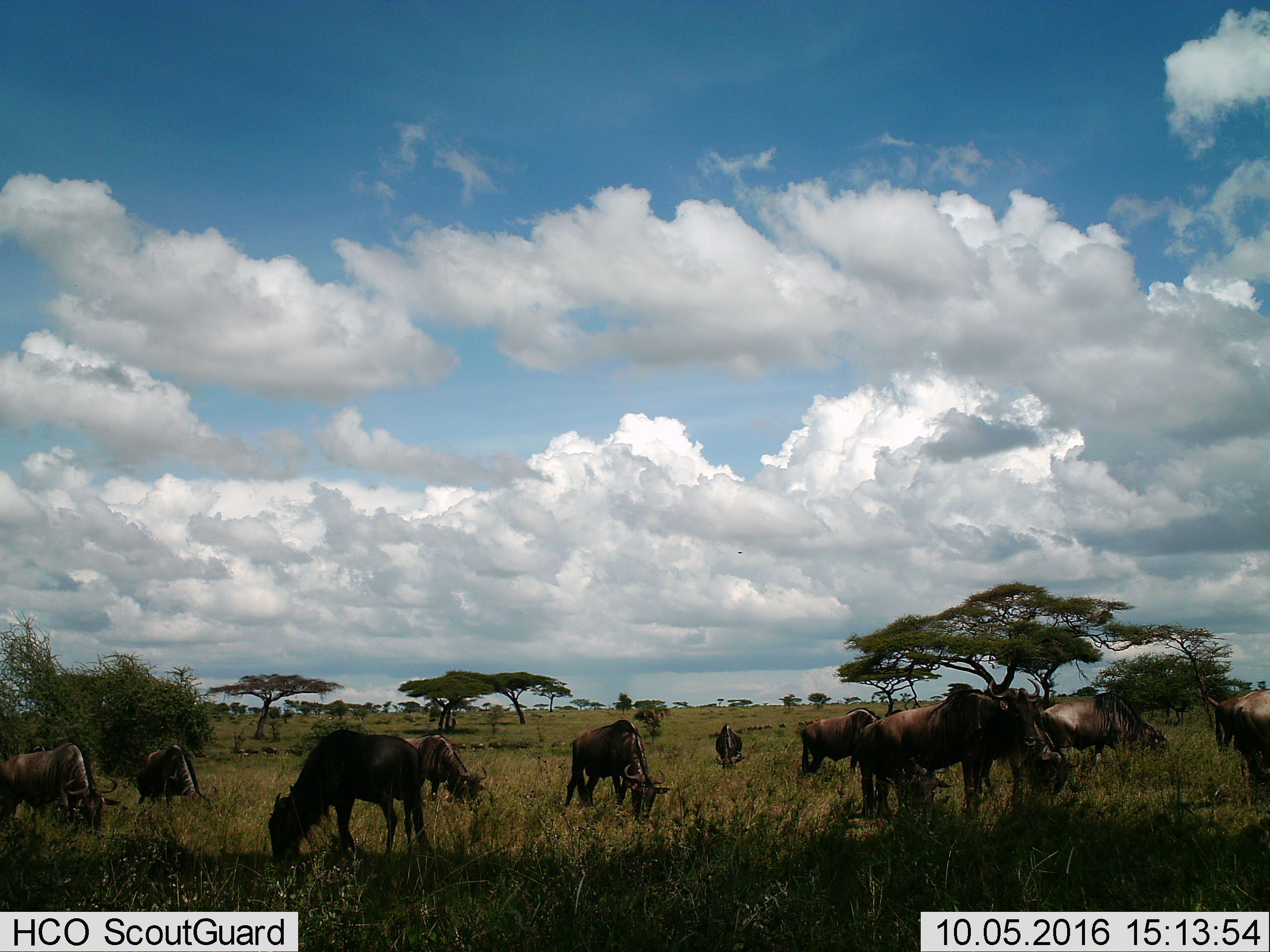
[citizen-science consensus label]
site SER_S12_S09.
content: unidentified animal